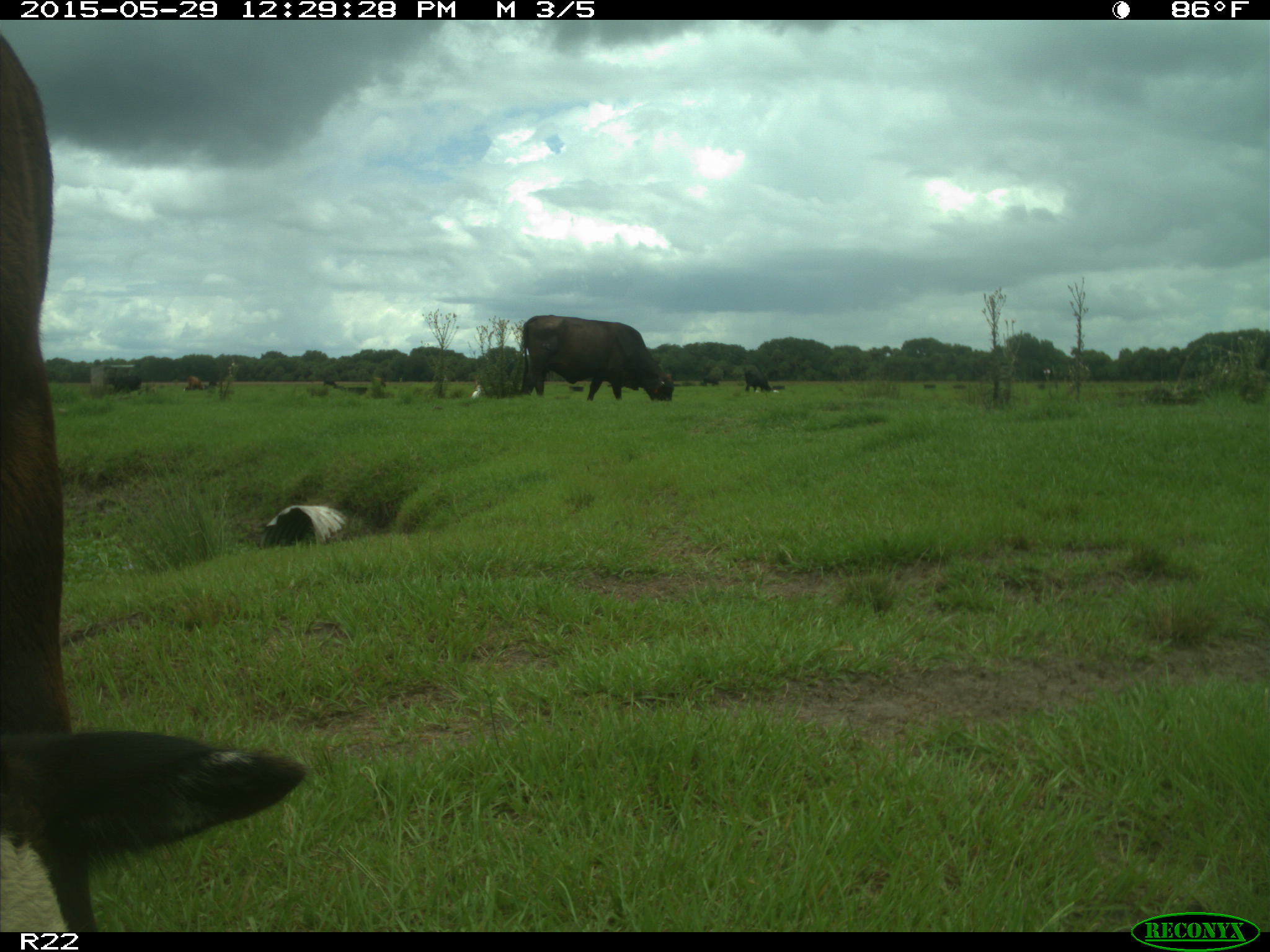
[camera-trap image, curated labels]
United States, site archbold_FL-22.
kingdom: Animalia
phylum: Chordata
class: Mammalia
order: Artiodactyla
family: Bovidae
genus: Bos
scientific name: Bos taurus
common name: domestic cow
Bos taurus (domestic cow).